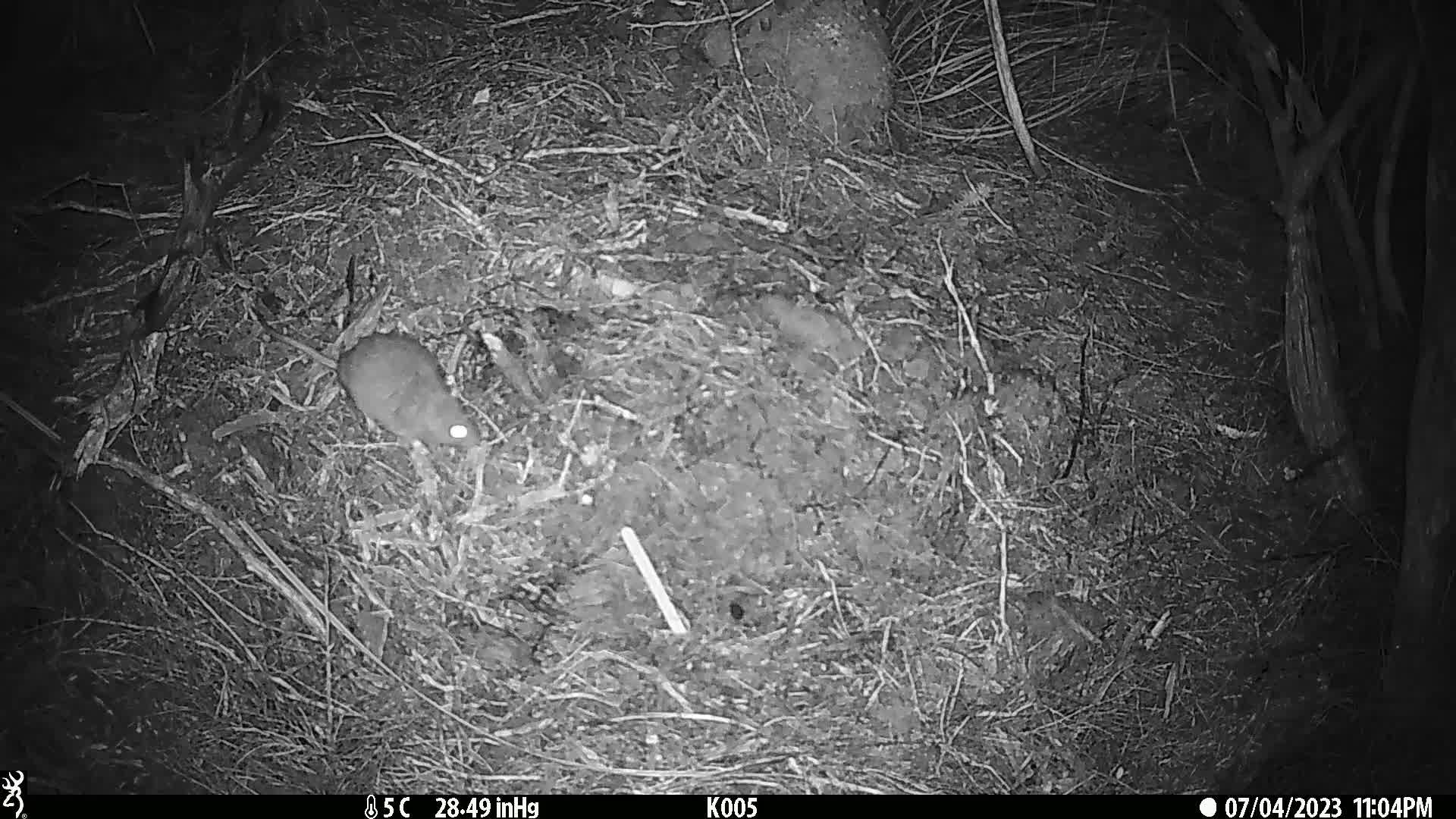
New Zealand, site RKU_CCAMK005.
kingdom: Animalia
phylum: Chordata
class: Mammalia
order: Rodentia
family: Muridae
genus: Rattus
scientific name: Rattus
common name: rat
Rat (Rattus).